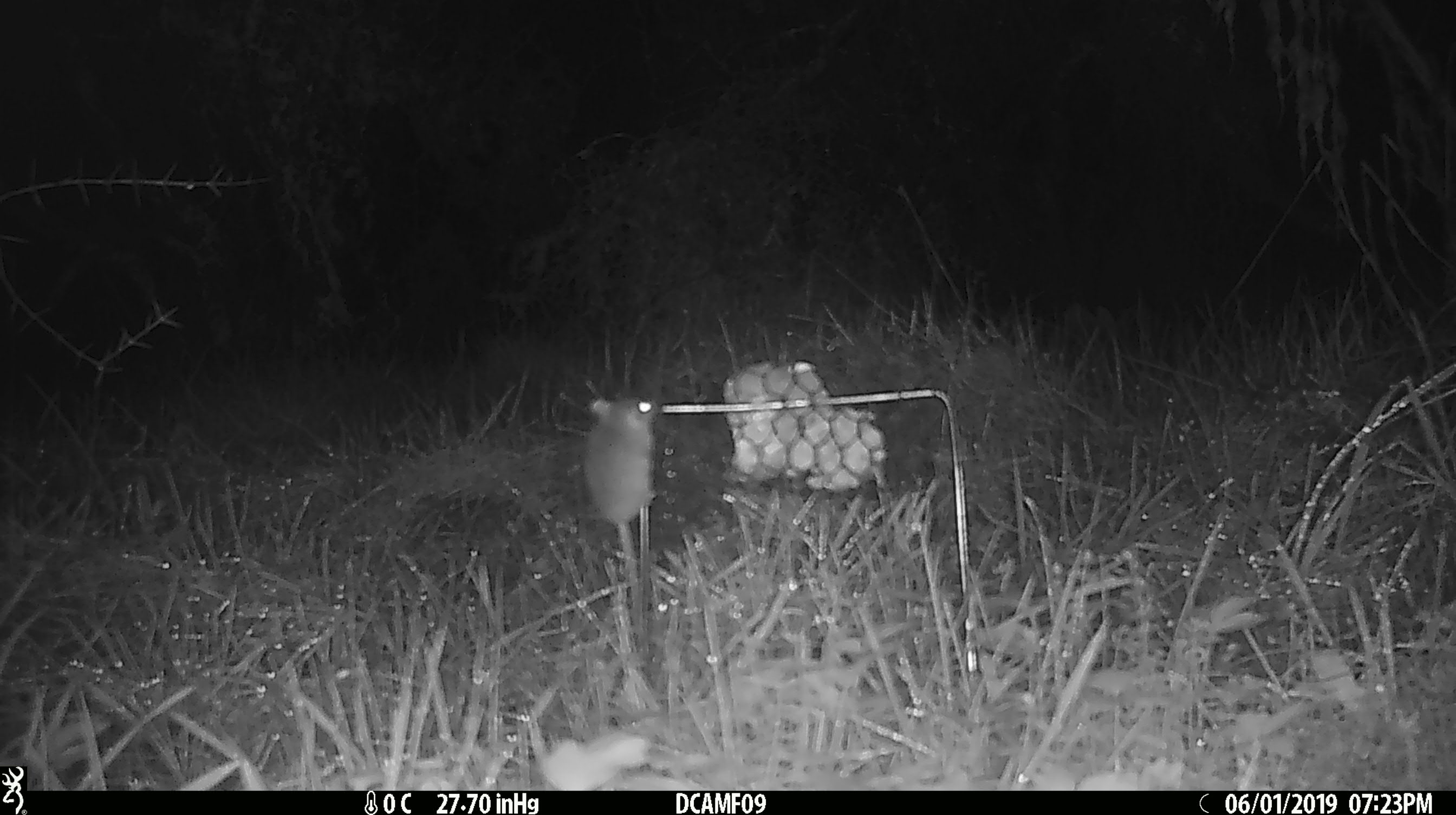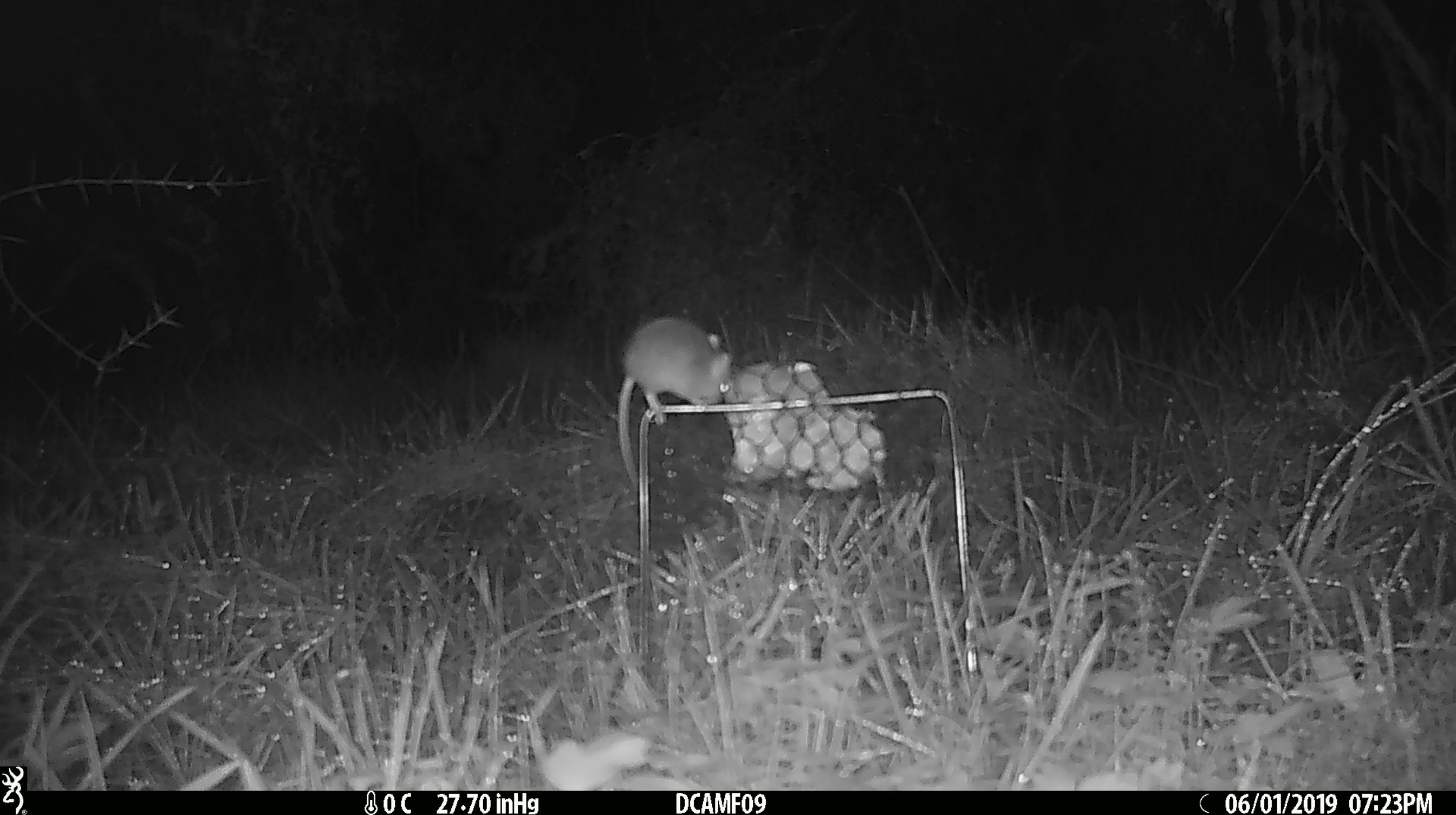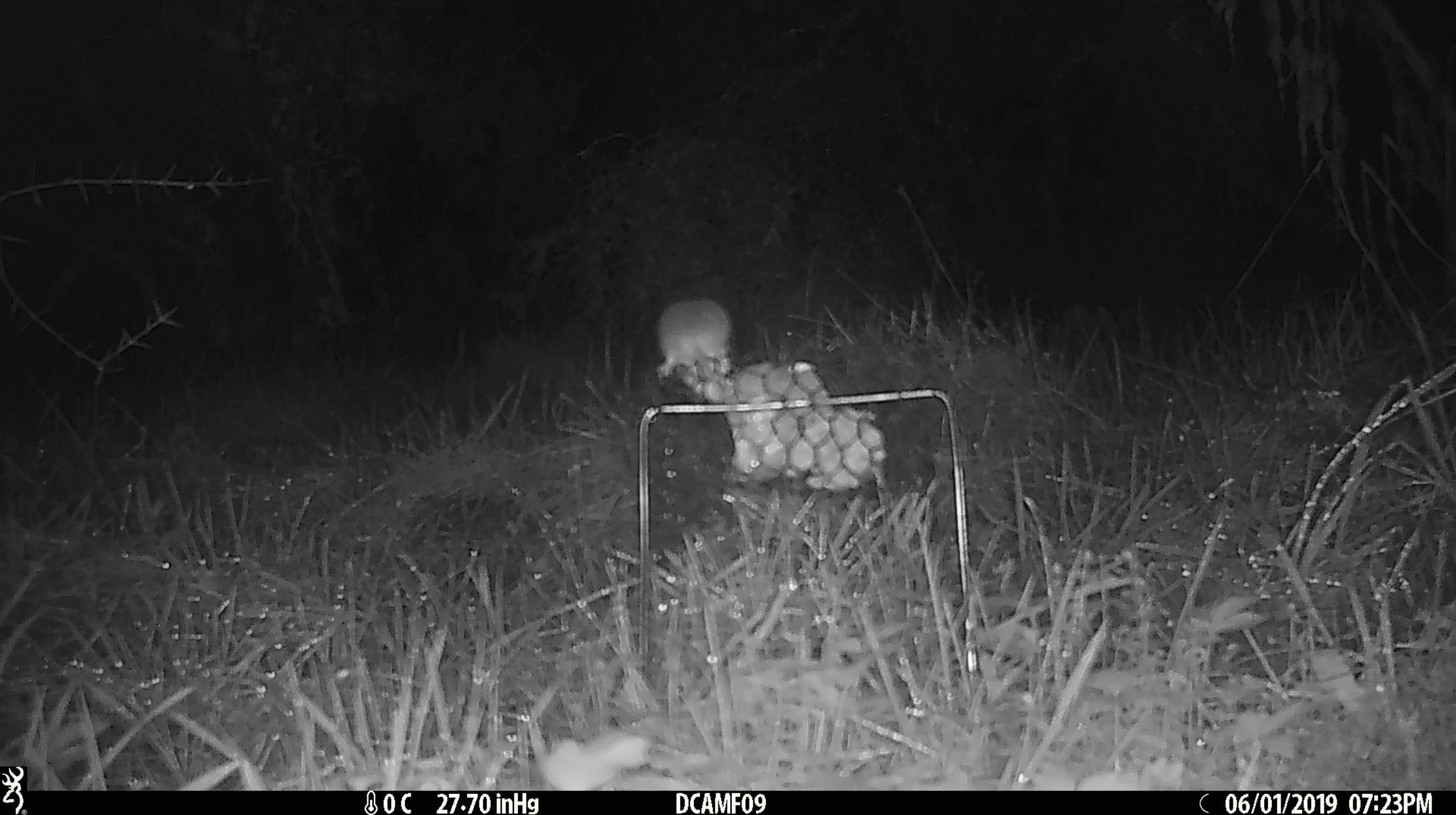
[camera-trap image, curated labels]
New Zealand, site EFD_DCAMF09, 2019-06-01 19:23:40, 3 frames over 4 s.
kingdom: Animalia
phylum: Chordata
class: Mammalia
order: Rodentia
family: Muridae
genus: Mus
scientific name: Mus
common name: mouse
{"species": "mouse (Mus)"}